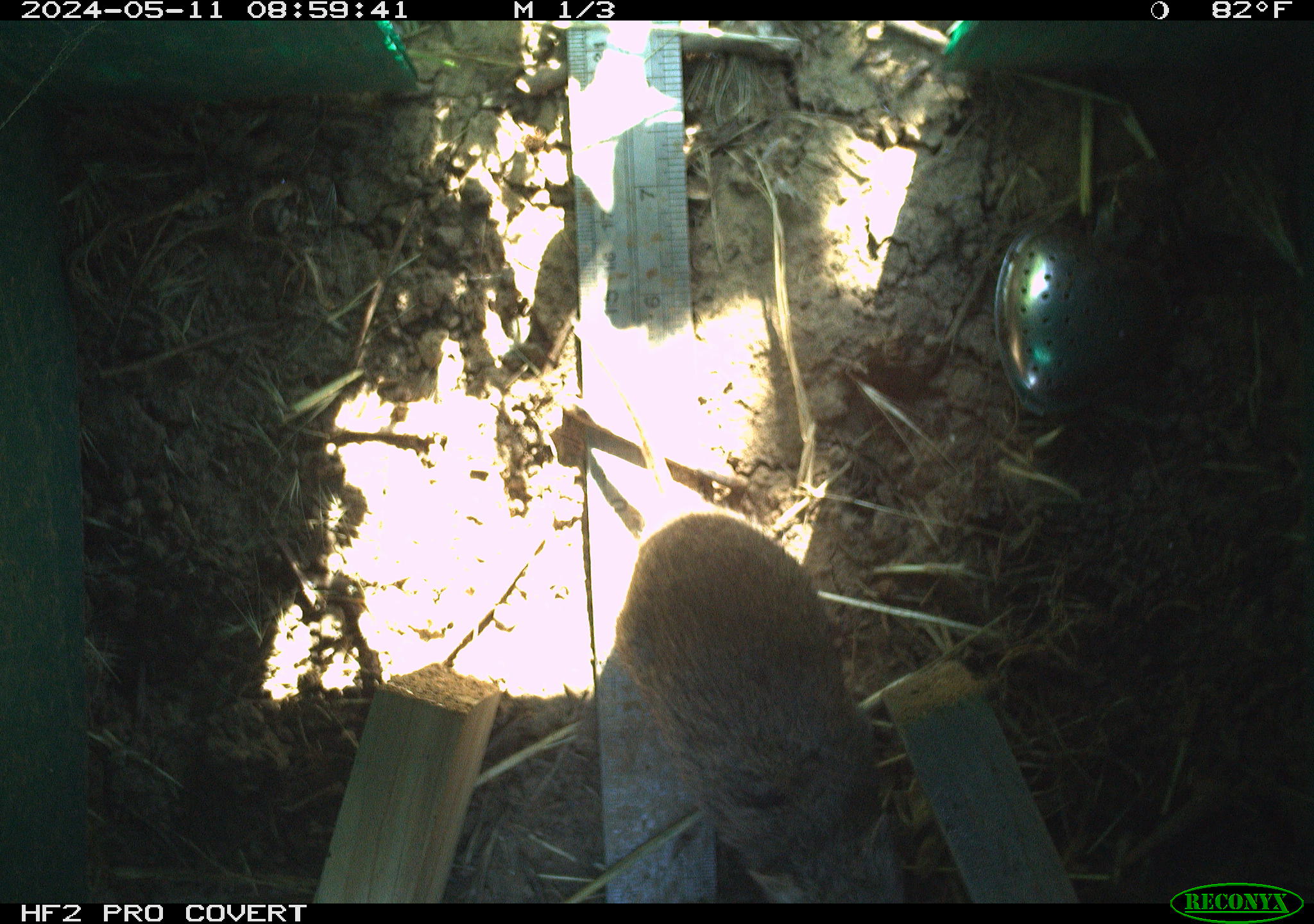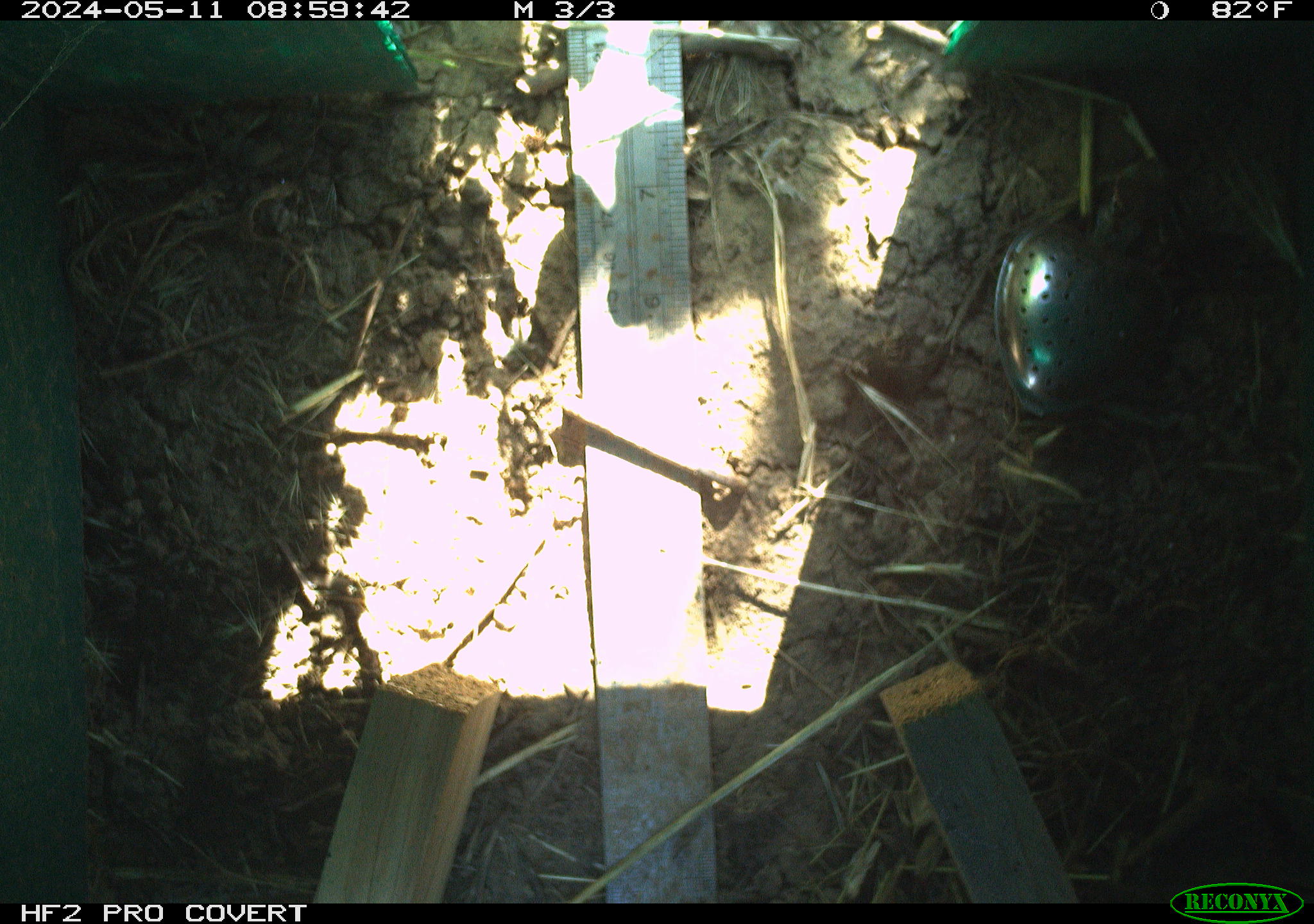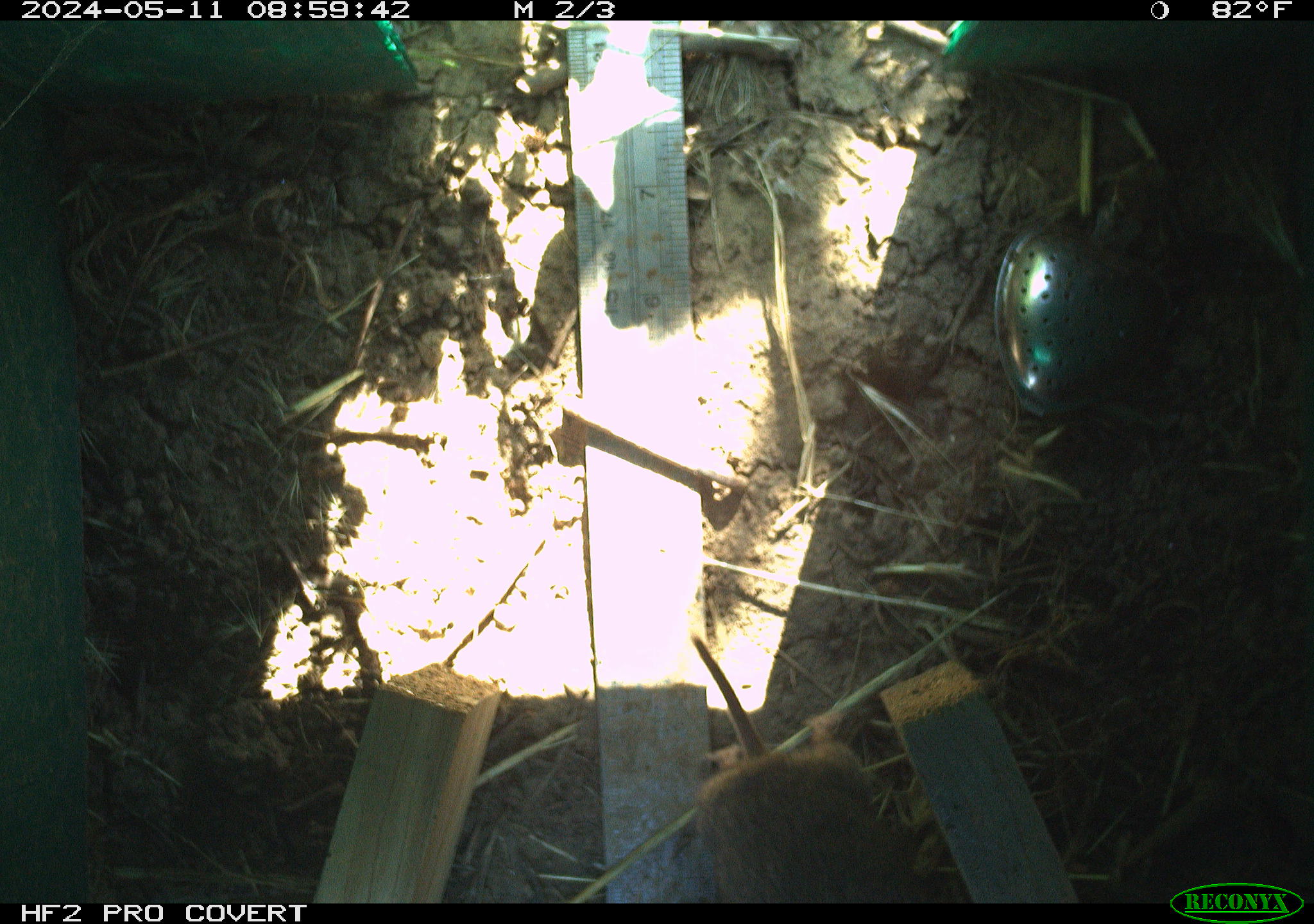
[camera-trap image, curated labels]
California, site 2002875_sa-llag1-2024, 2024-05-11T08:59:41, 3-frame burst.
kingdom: Animalia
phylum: Chordata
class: Mammalia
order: Rodentia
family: Cricetidae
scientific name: Arvicolinae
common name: voles, lemmings, and muskrats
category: arvicolinae subfamily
Arvicolinae subfamily (voles, lemmings, and muskrats) (Arvicolinae).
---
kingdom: Animalia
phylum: Chordata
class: Mammalia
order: Rodentia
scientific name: Rodentia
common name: rodent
Rodent (Rodentia).